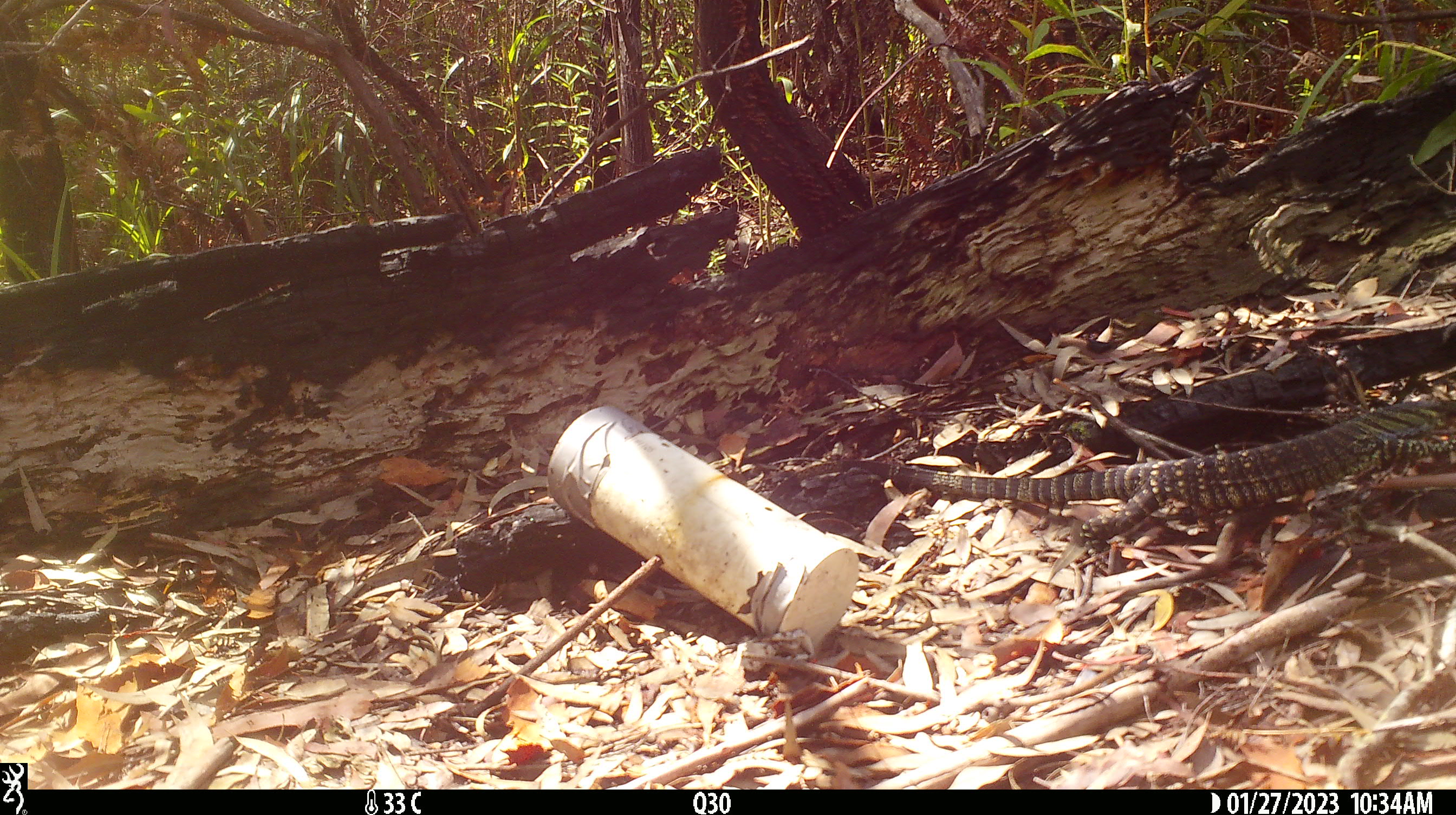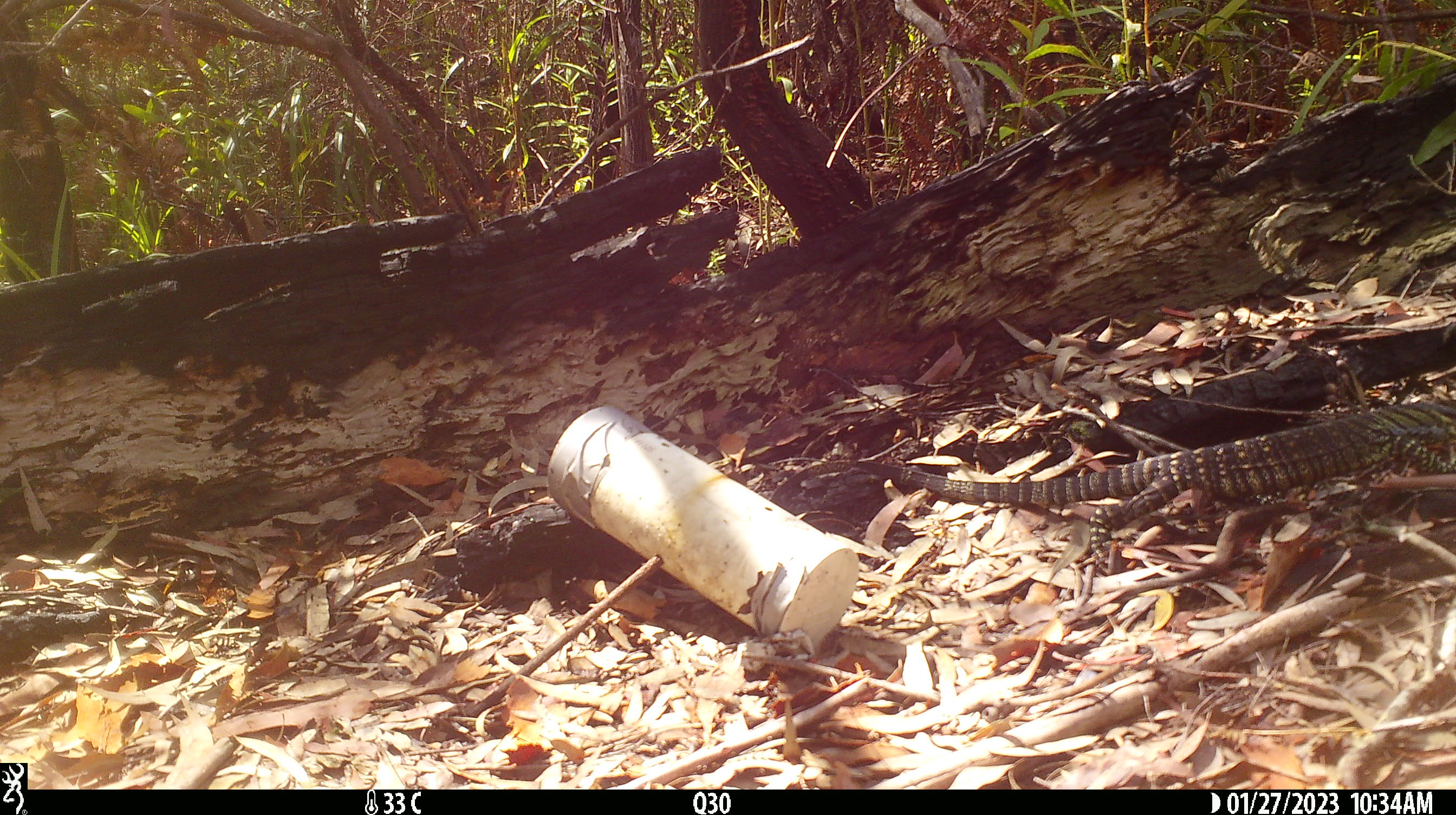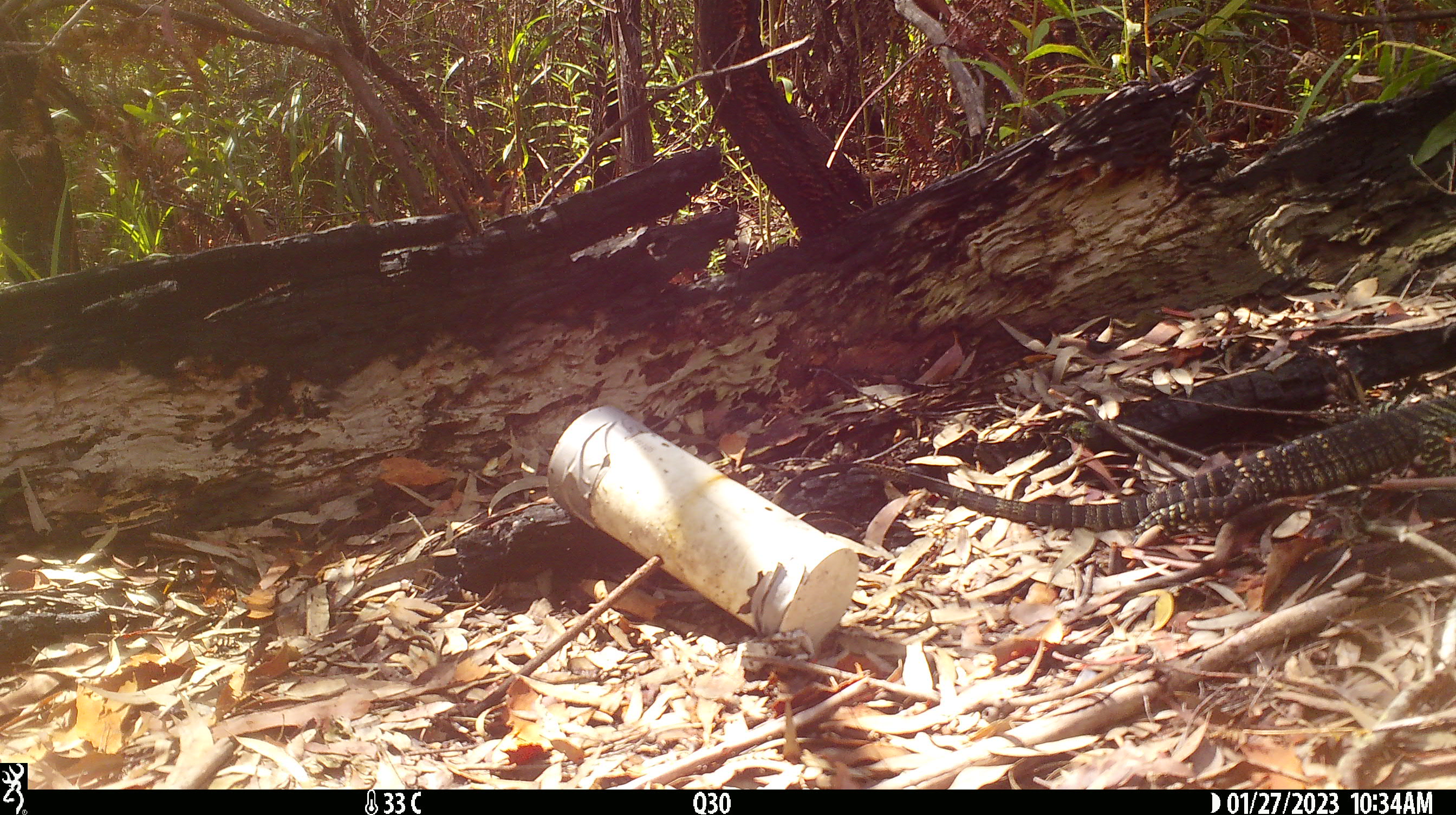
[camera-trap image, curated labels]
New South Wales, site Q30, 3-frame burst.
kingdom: Animalia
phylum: Chordata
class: Reptilia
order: Squamata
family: Varanidae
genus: Varanus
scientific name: Varanus varius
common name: lace monitor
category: goanna